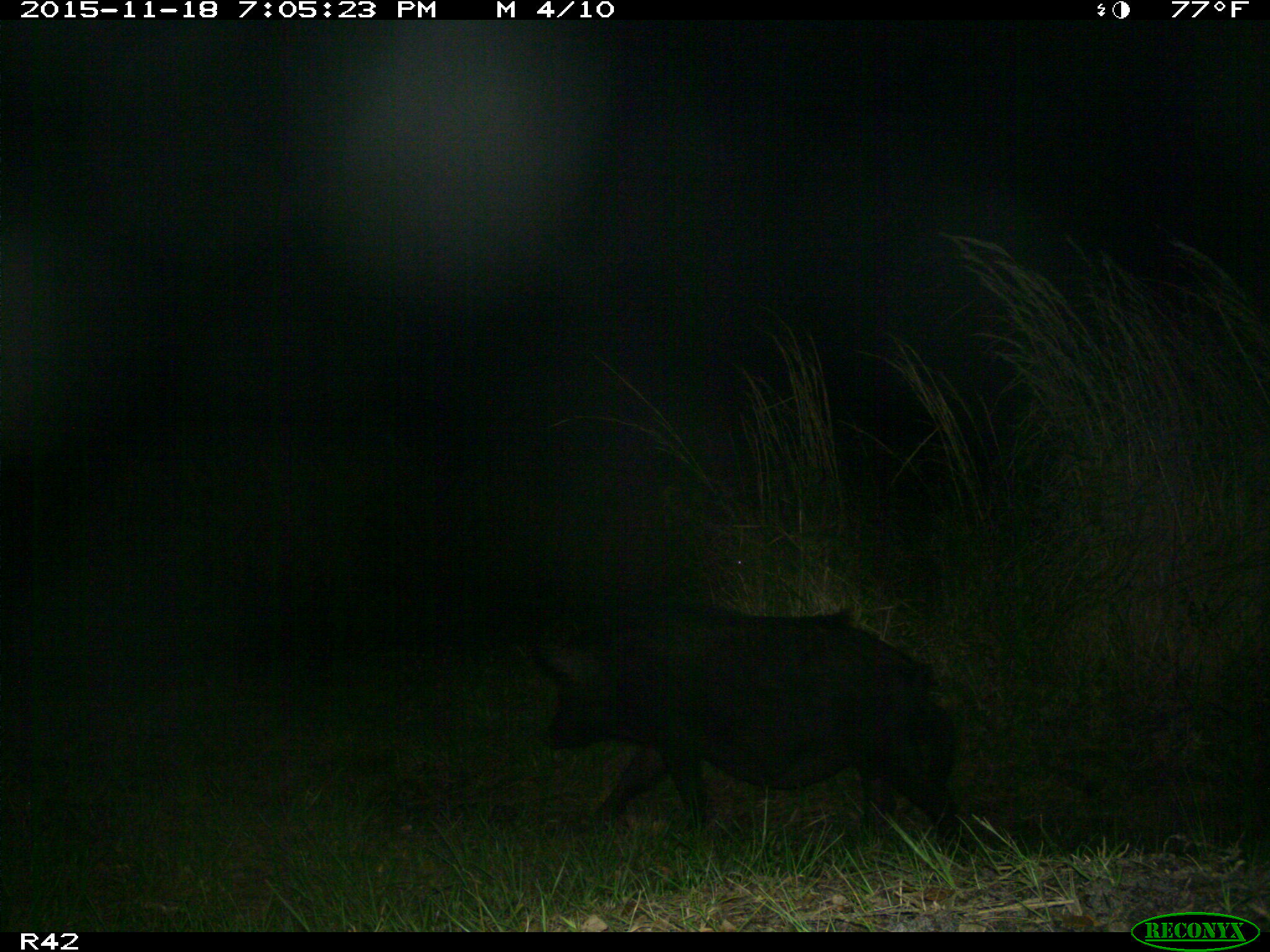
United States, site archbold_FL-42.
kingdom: Animalia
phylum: Chordata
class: Mammalia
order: Artiodactyla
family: Suidae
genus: Sus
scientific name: Sus scrofa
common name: wild boar